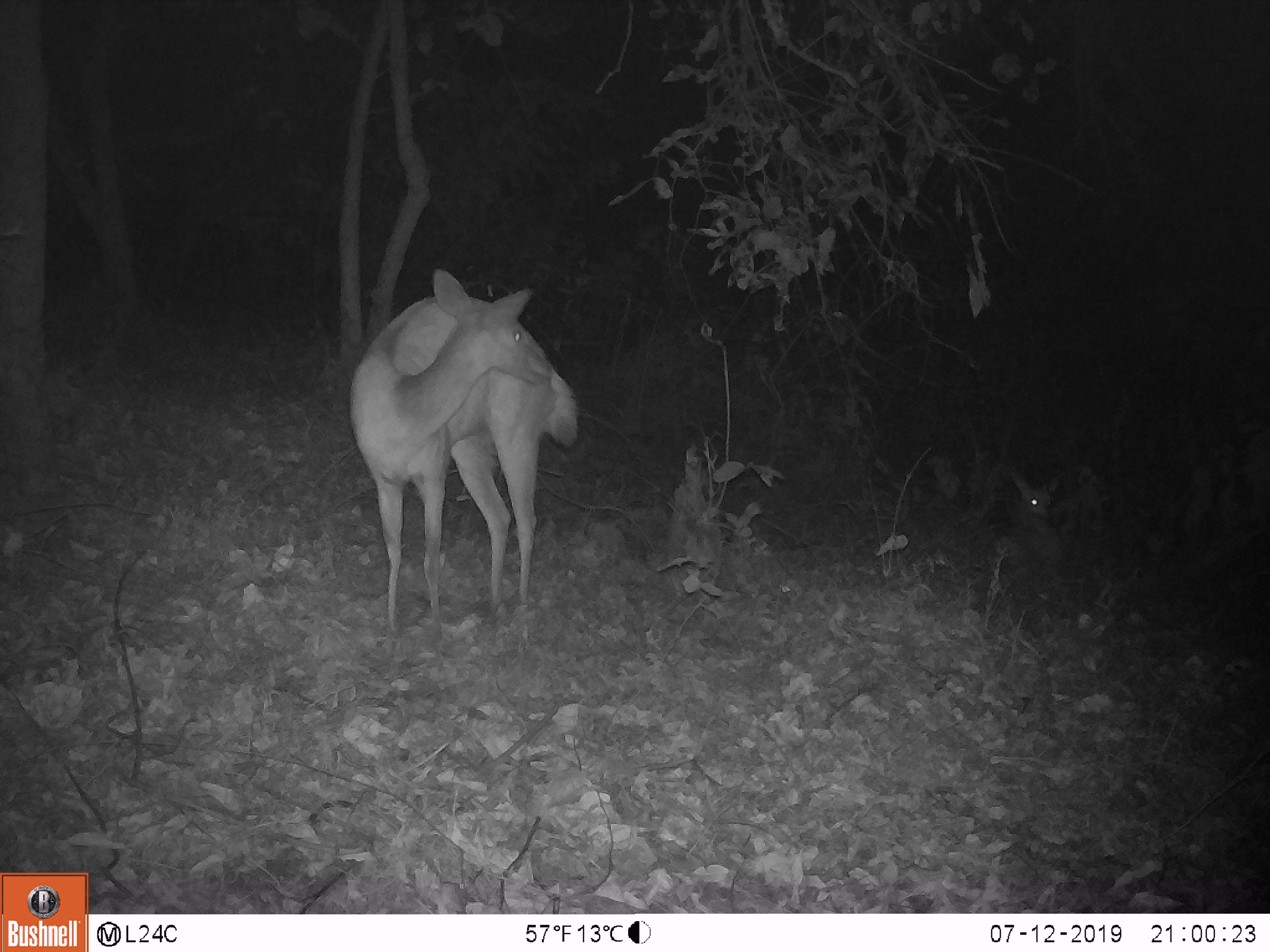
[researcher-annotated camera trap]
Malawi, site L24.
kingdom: Animalia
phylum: Chordata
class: Mammalia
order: Artiodactyla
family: Bovidae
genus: Tragelaphus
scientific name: Tragelaphus sylvaticus sylvaticus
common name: cape bushbuck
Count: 1.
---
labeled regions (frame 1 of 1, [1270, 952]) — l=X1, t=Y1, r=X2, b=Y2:
cape bushbuck: l=342, t=252, r=586, b=658